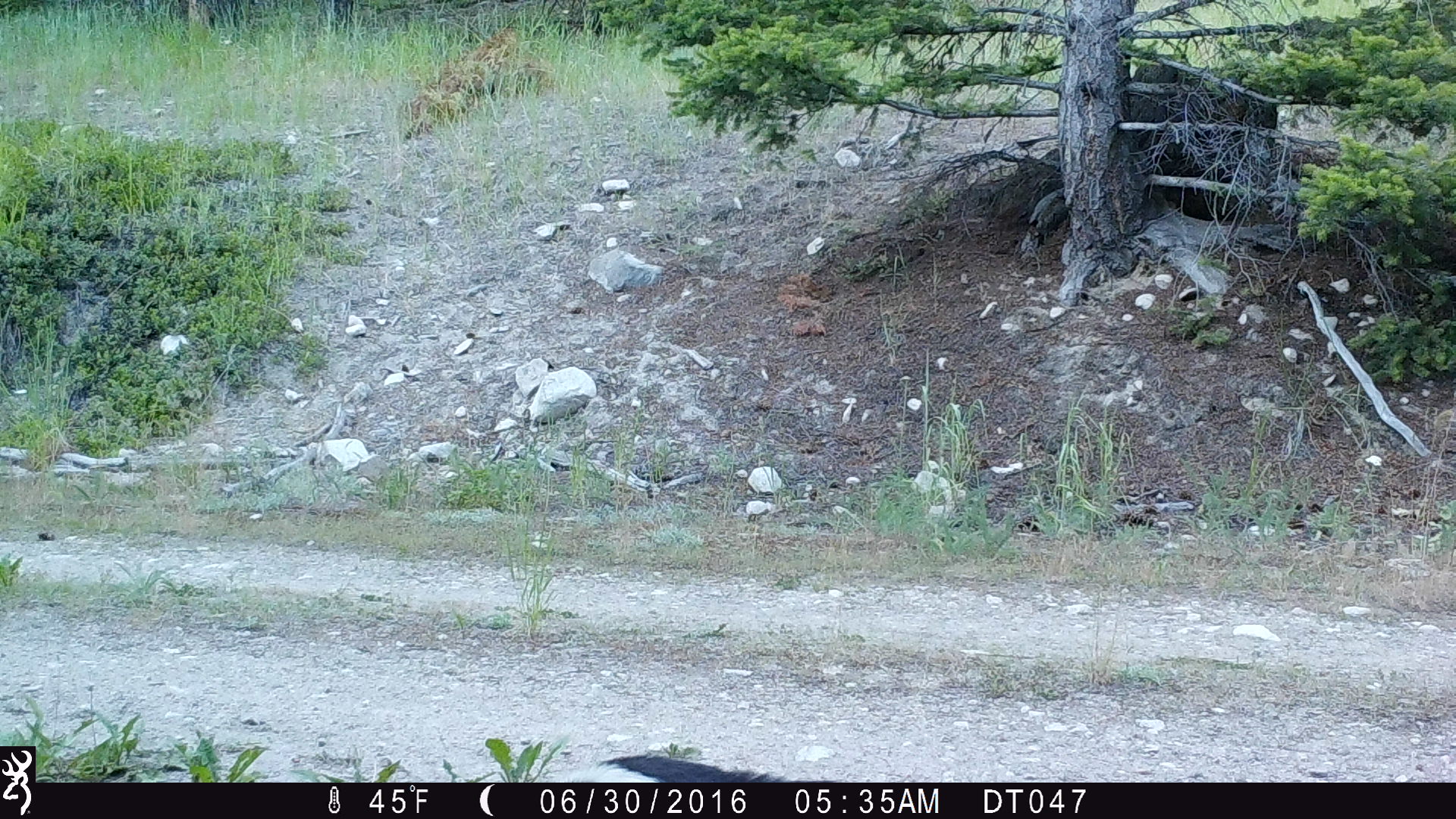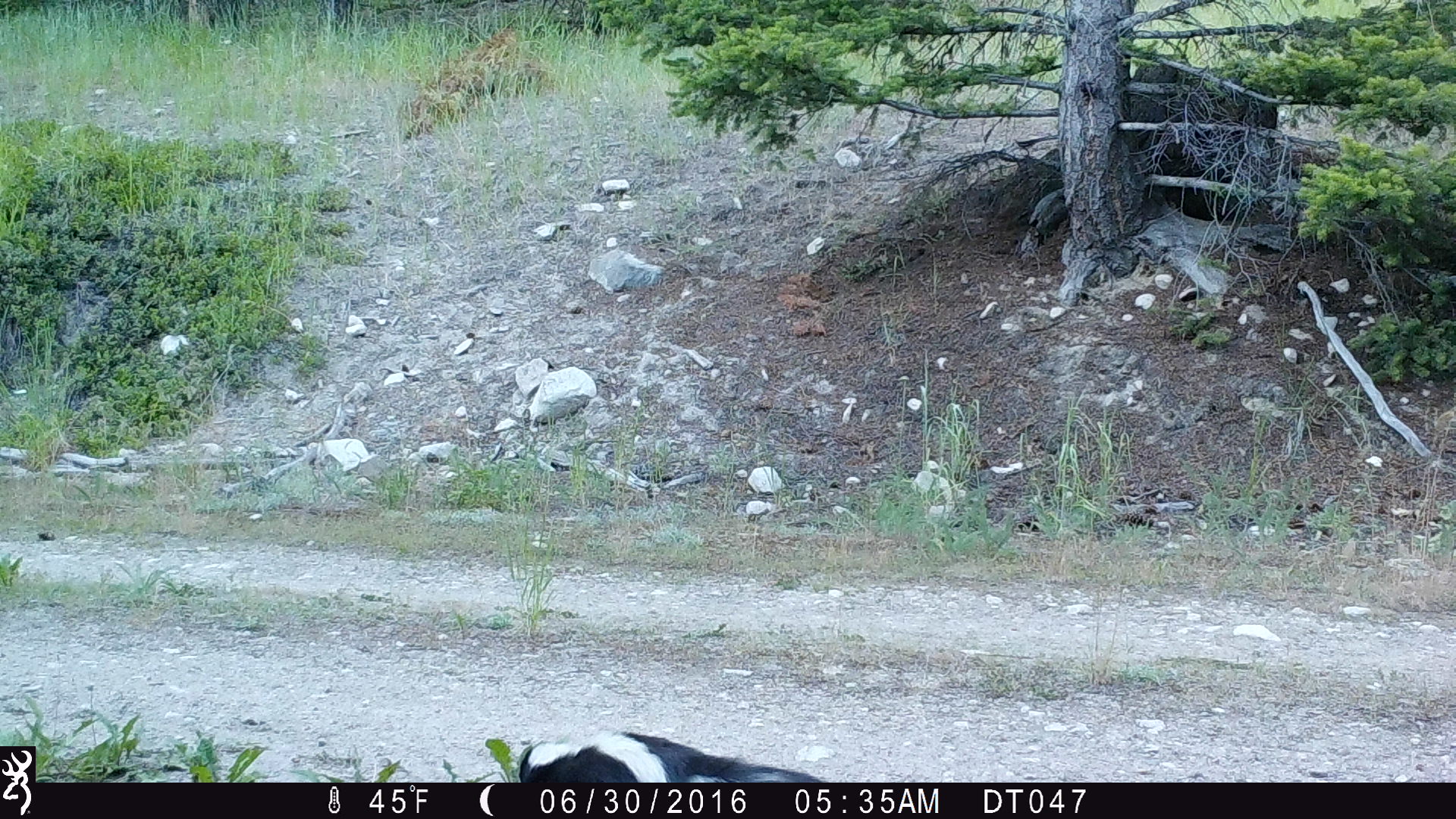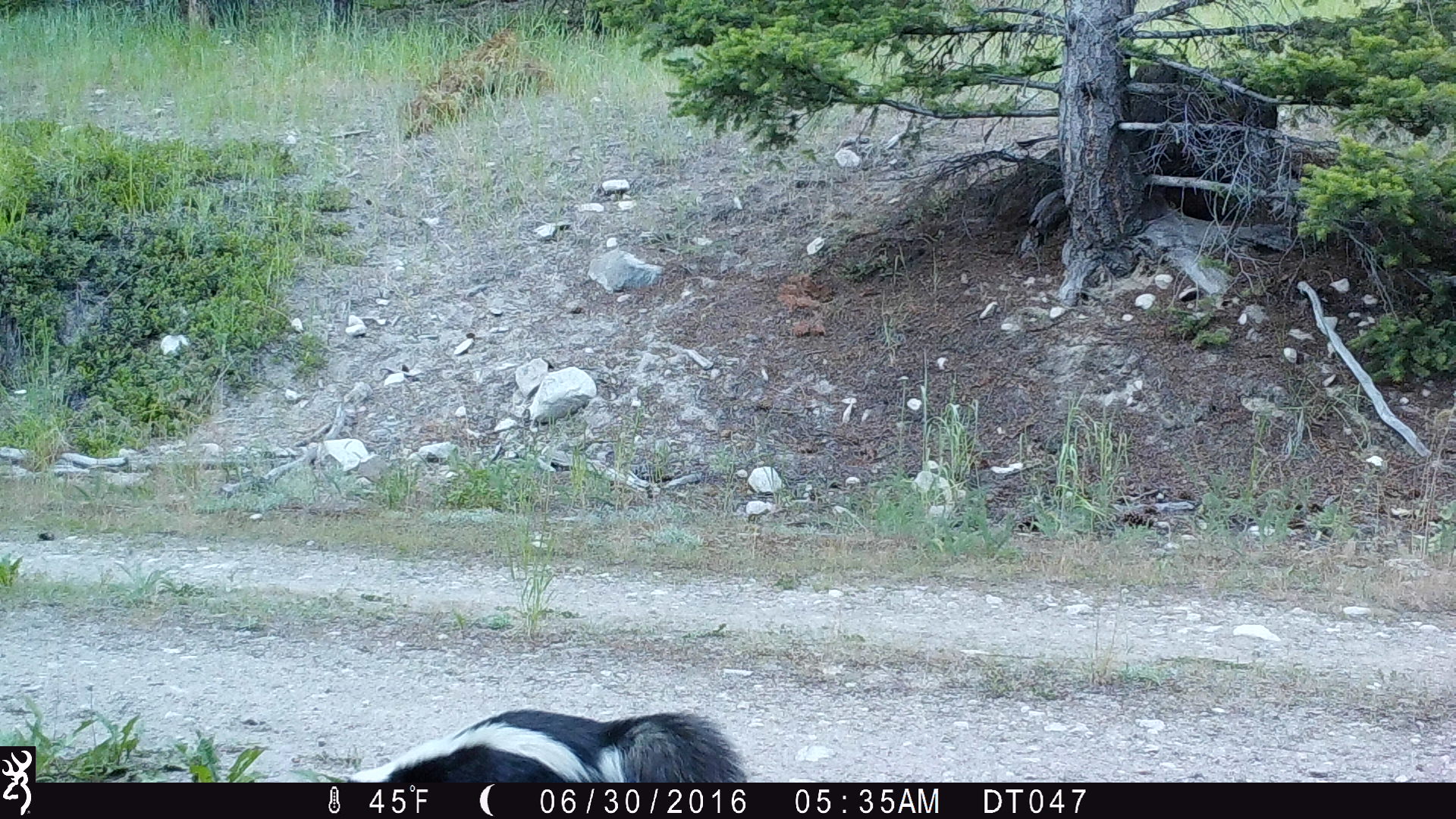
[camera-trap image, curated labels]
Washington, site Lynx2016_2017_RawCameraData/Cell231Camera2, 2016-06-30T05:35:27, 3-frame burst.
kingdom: Animalia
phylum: Chordata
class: Mammalia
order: Carnivora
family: Mephitidae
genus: Mephitis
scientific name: Mephitis mephitis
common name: striped skunk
Mephitis mephitis (striped skunk). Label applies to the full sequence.